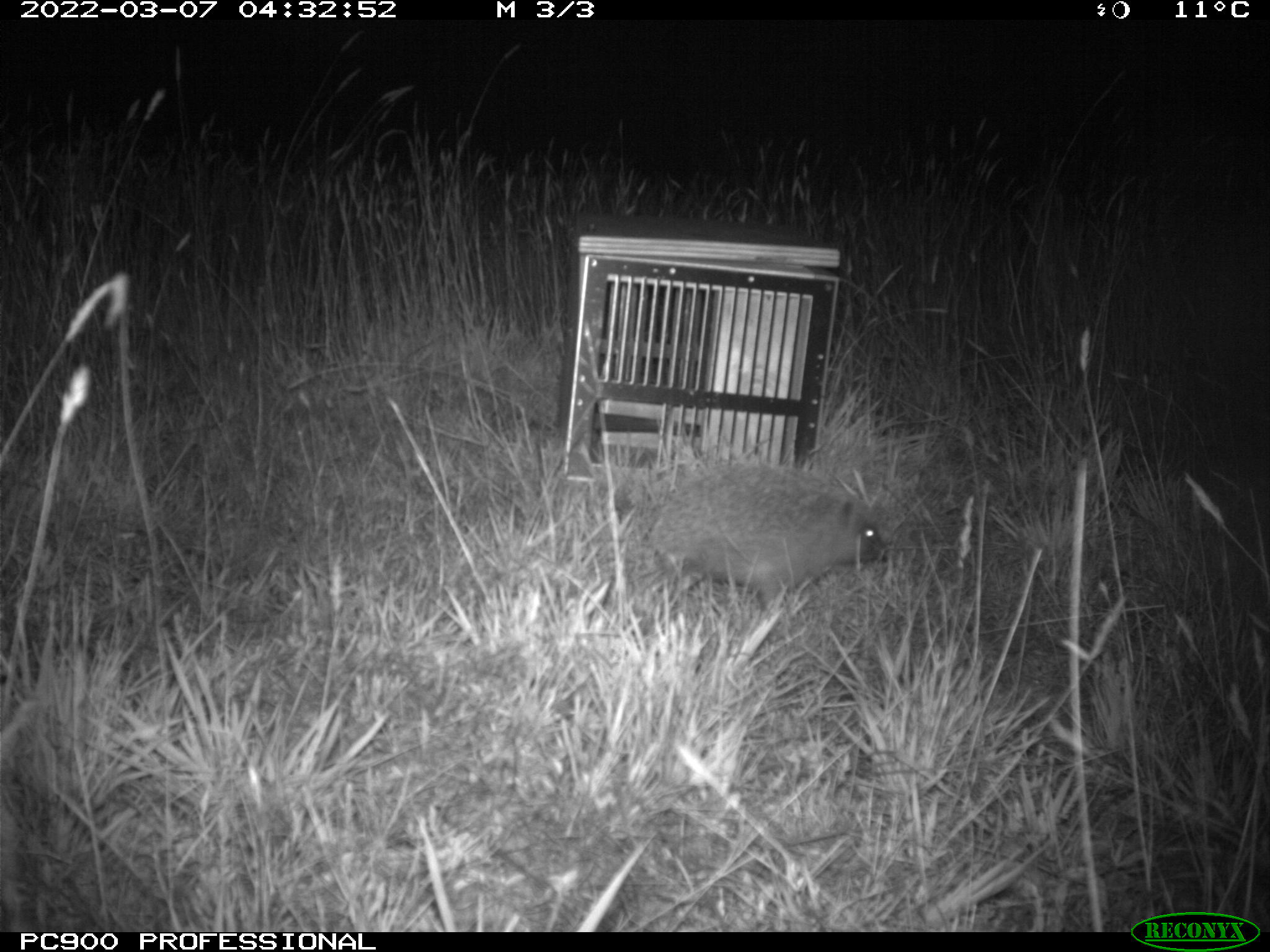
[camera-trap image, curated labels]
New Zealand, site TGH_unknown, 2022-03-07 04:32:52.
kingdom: Animalia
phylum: Chordata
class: Mammalia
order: Eulipotyphla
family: Erinaceidae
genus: Erinaceus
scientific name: Erinaceus europaeus europaeus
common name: european hedgehog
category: hedgehog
Hedgehog (european hedgehog) (Erinaceus europaeus europaeus).